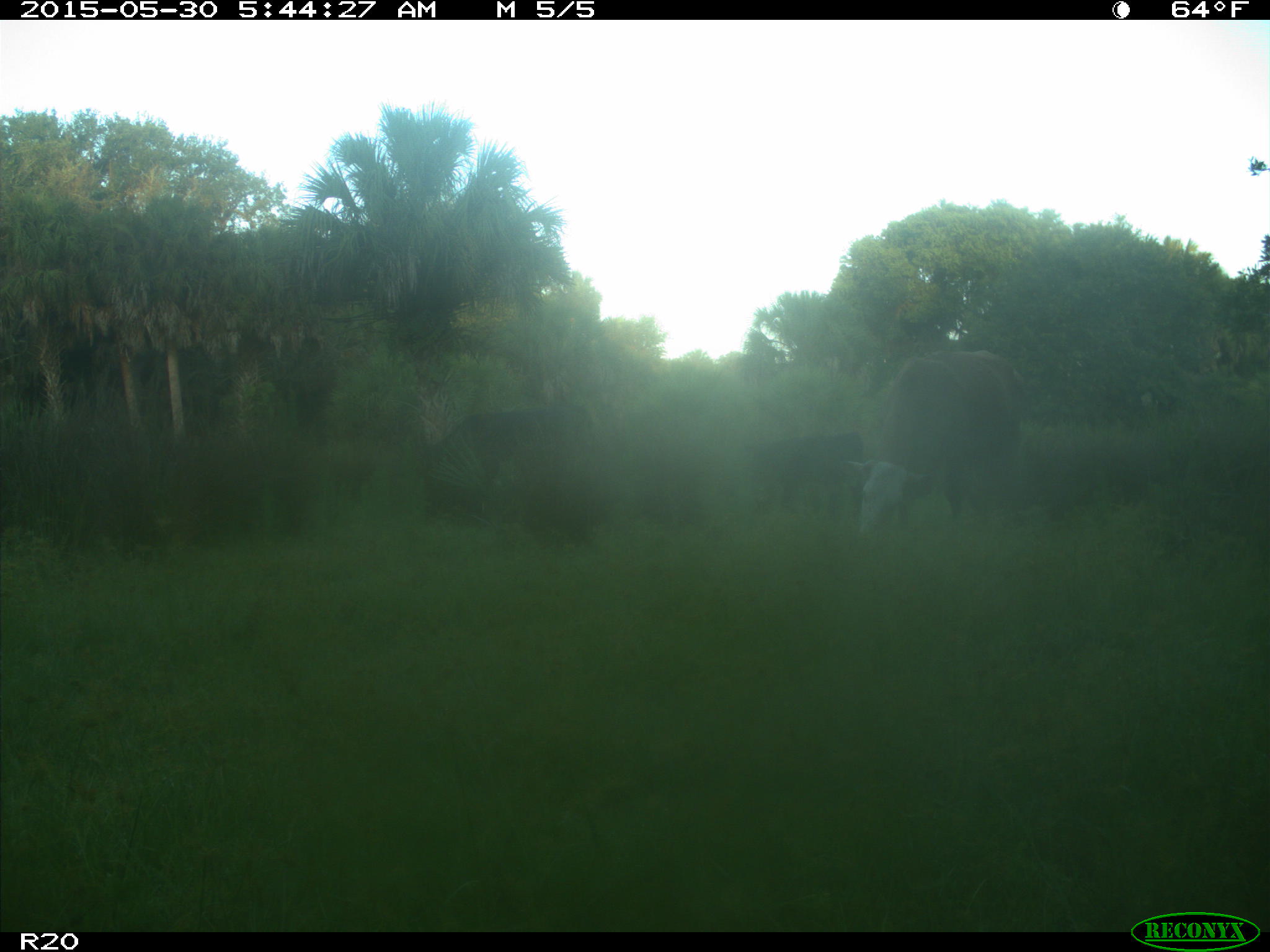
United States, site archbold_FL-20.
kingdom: Animalia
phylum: Chordata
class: Mammalia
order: Artiodactyla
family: Bovidae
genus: Bos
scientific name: Bos taurus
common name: domestic cow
Bos taurus (domestic cow).